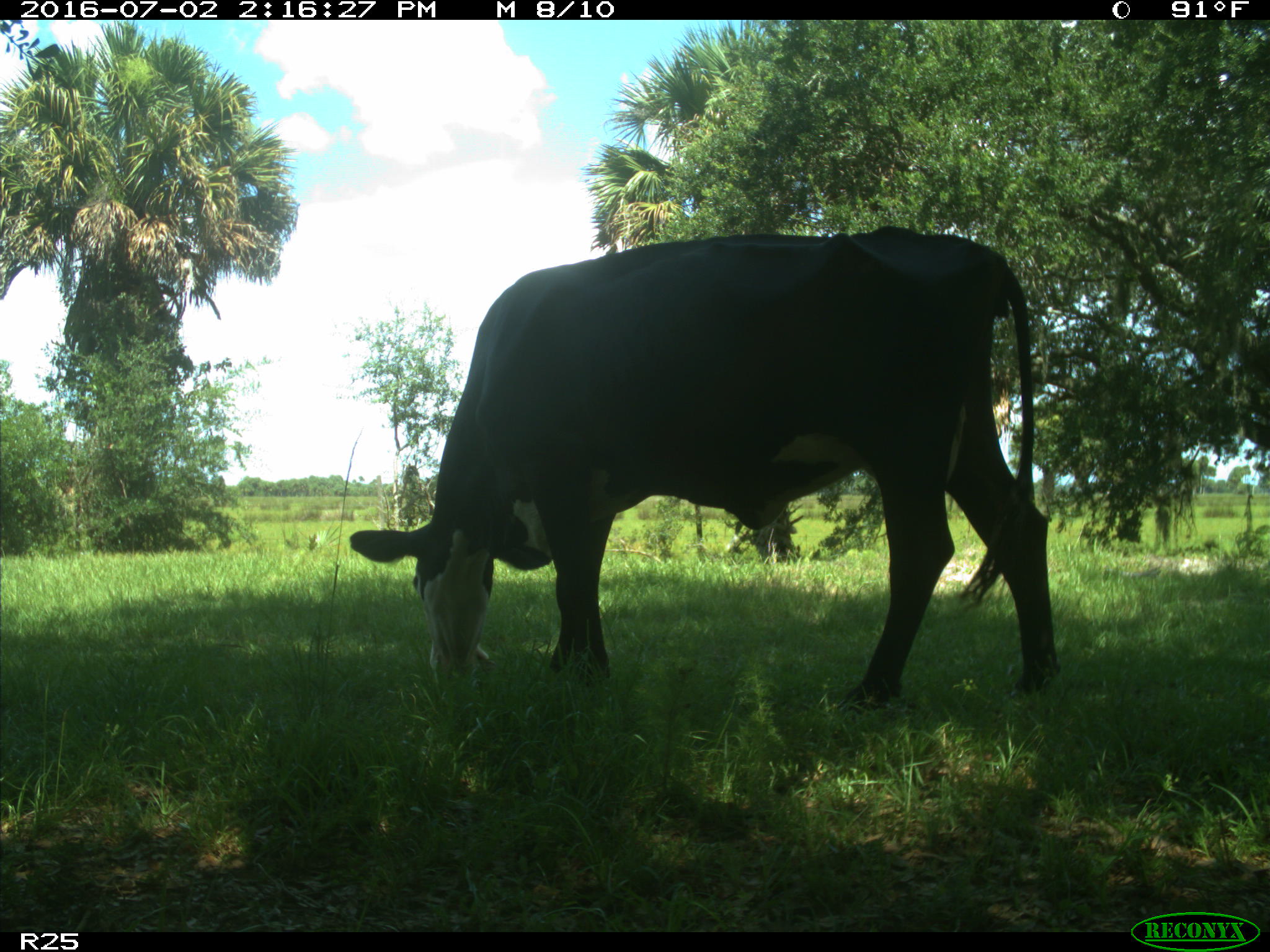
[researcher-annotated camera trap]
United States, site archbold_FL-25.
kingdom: Animalia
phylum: Chordata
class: Mammalia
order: Artiodactyla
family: Bovidae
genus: Bos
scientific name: Bos taurus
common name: domestic cow